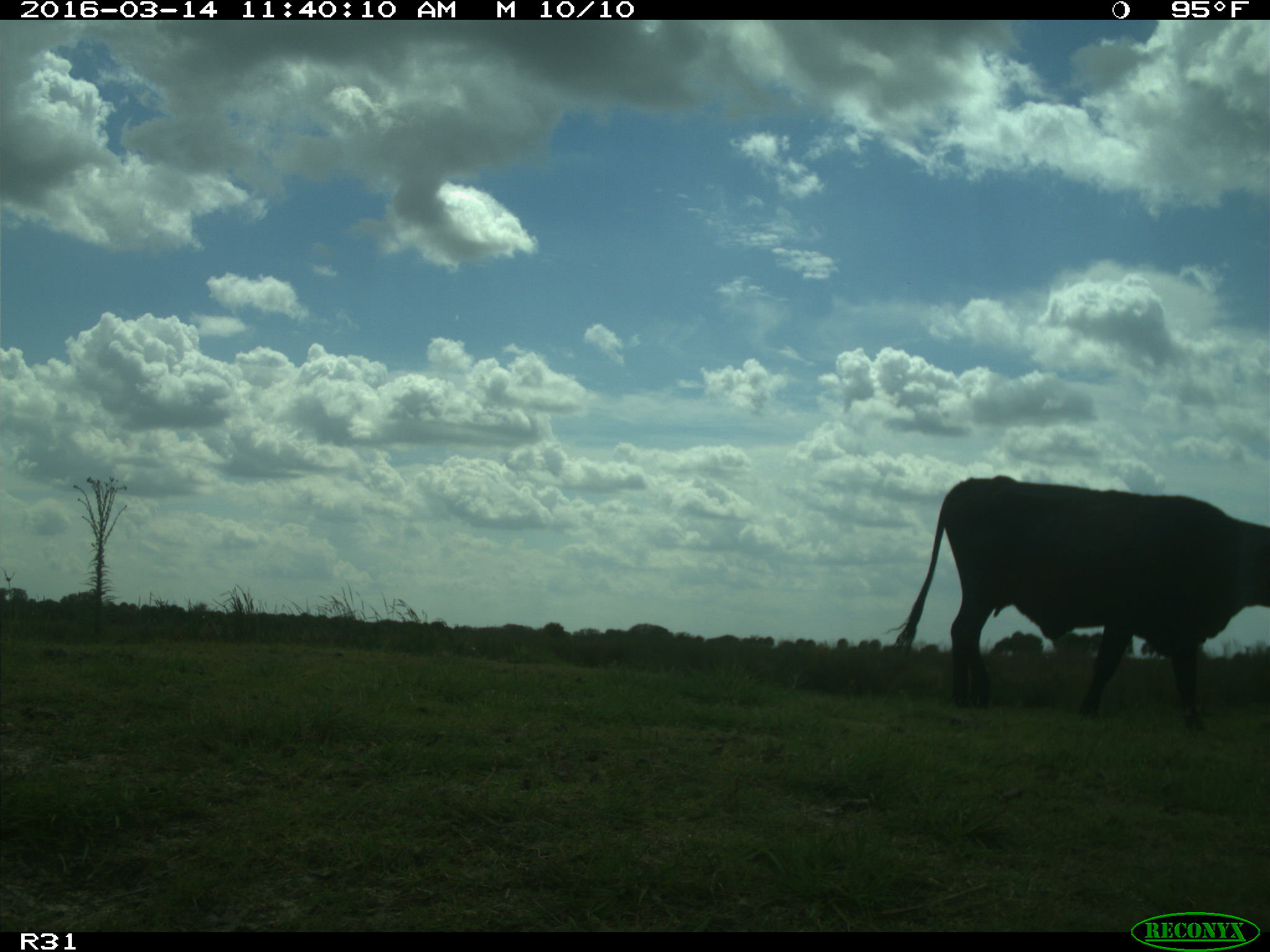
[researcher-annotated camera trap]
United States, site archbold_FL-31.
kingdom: Animalia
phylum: Chordata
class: Mammalia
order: Artiodactyla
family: Bovidae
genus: Bos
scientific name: Bos taurus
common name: domestic cow